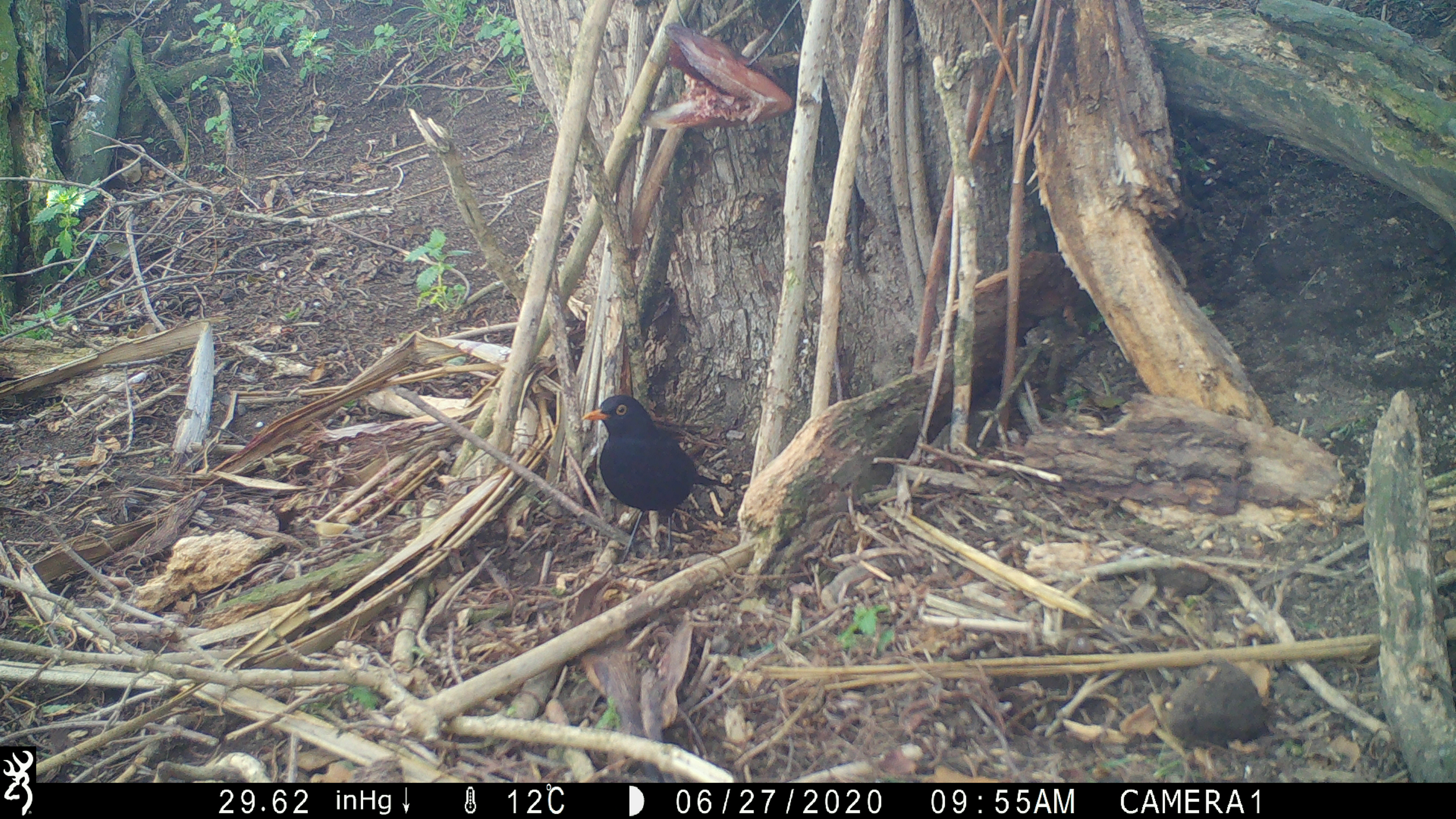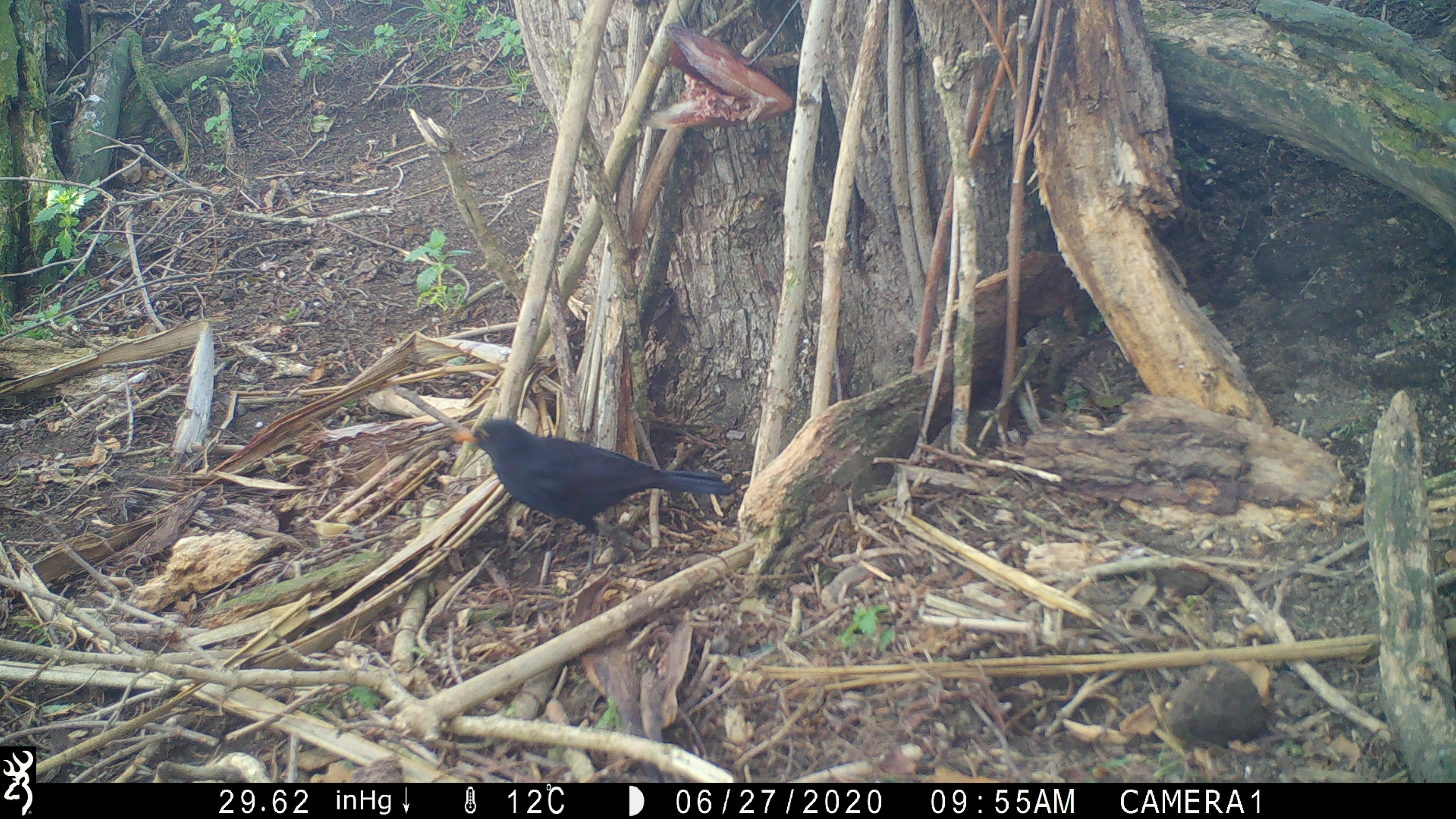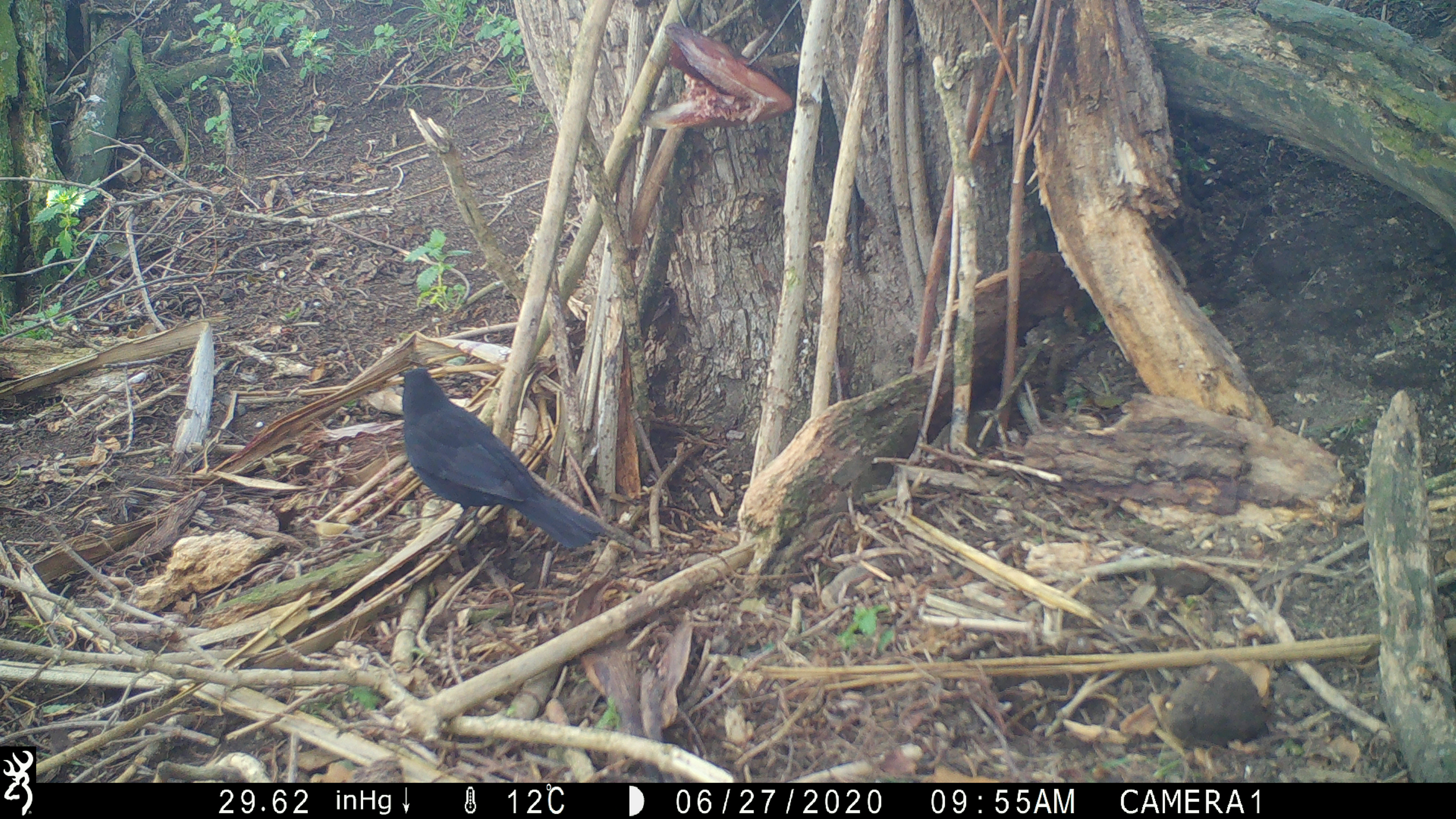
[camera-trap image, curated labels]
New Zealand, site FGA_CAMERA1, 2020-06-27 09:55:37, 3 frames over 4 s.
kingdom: Animalia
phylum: Chordata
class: Aves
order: Passeriformes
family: Turdidae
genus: Turdus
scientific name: Turdus merula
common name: eurasian blackbird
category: blackbird